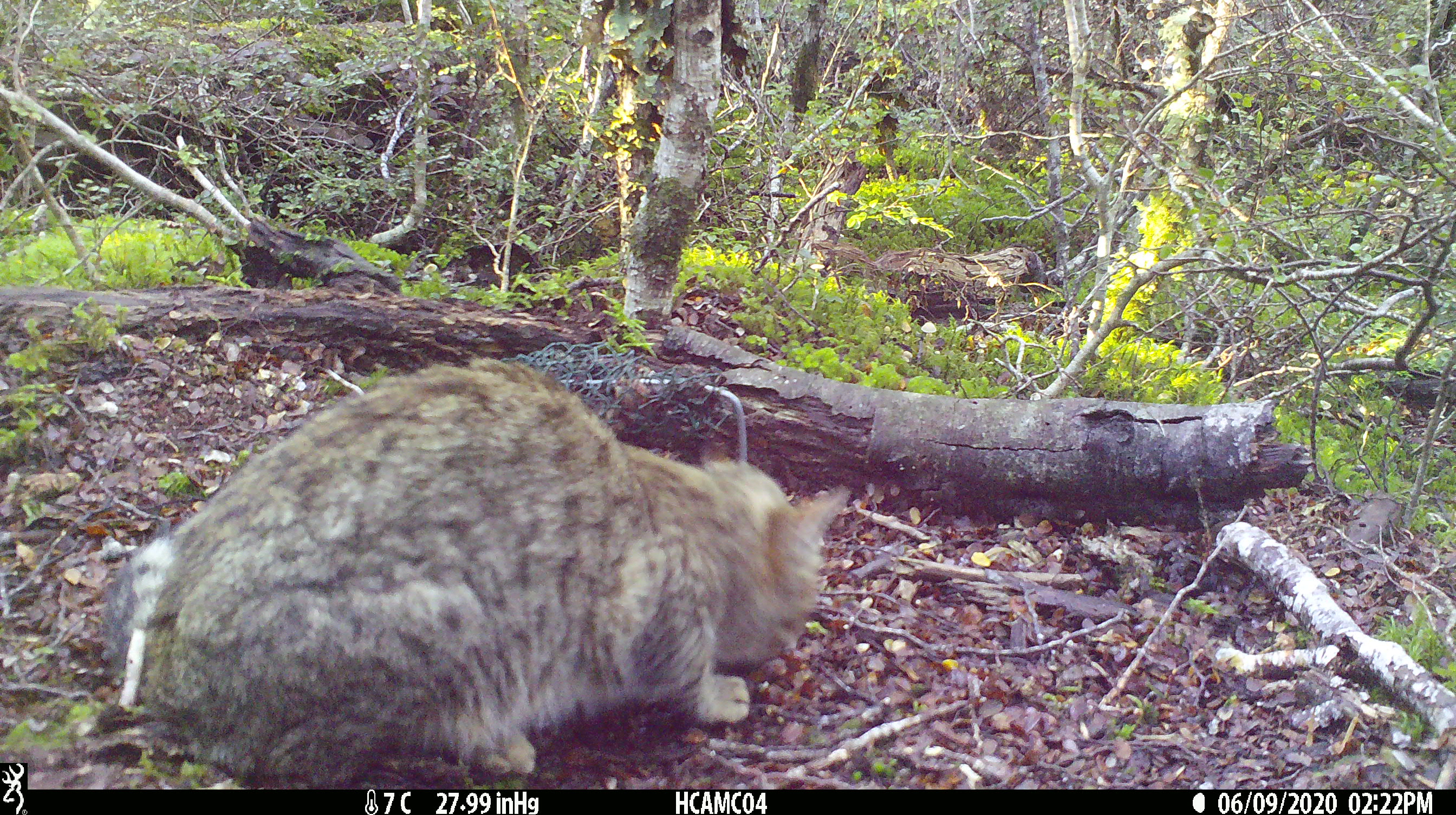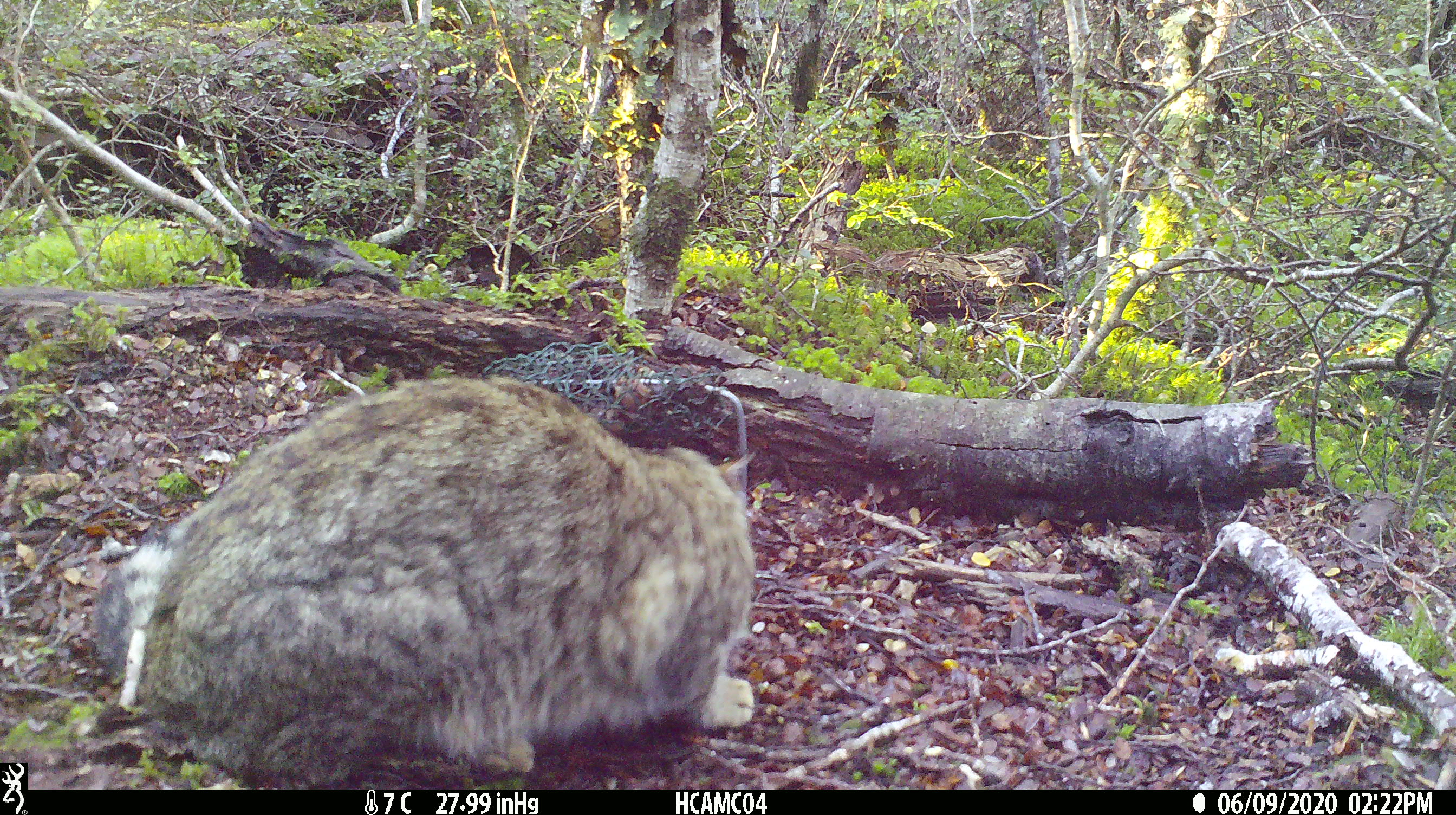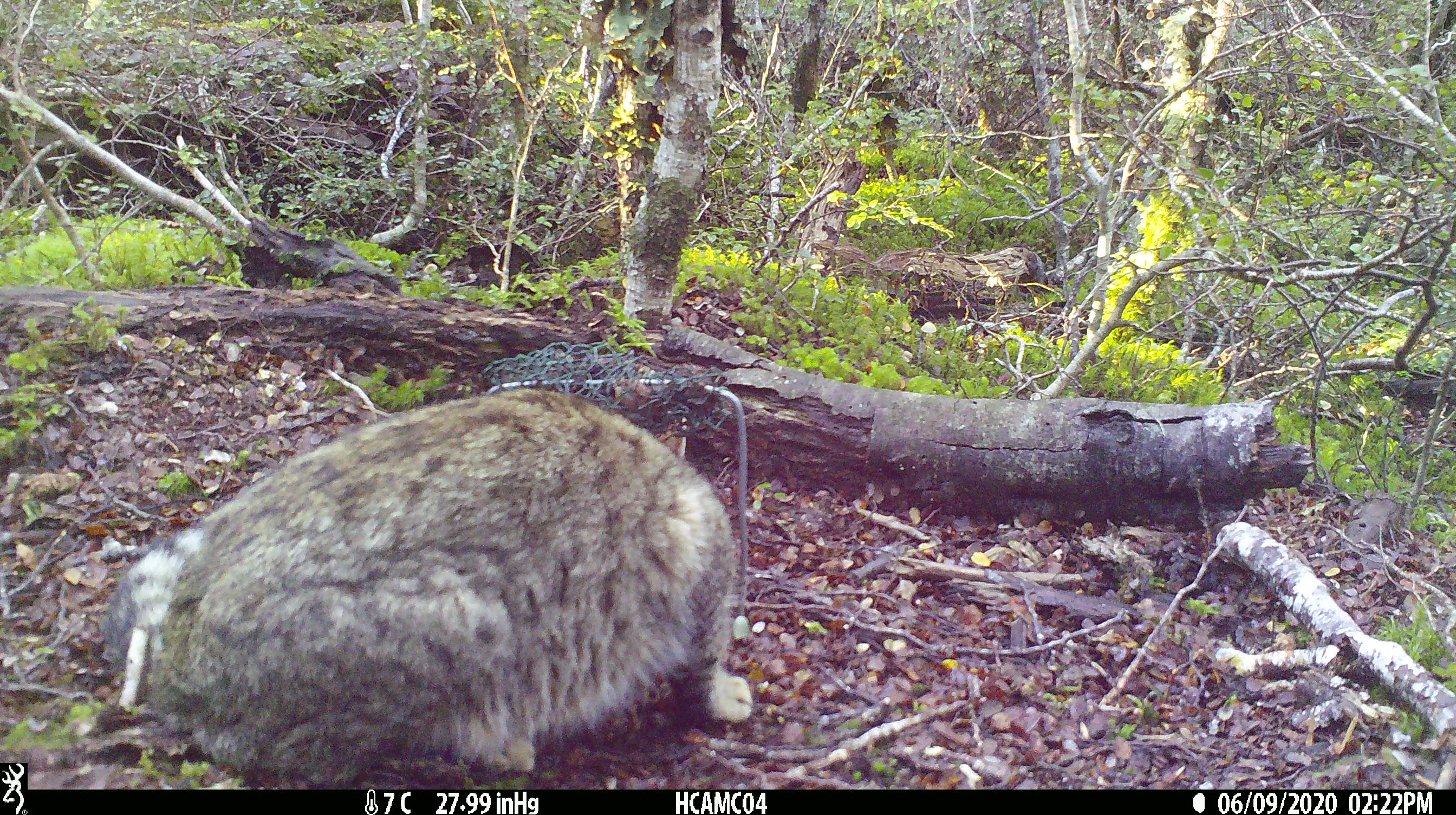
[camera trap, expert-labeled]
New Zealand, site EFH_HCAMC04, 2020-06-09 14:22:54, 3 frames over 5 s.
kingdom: Animalia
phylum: Chordata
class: Mammalia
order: Carnivora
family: Felidae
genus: Felis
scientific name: Felis catus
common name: domestic cat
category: cat